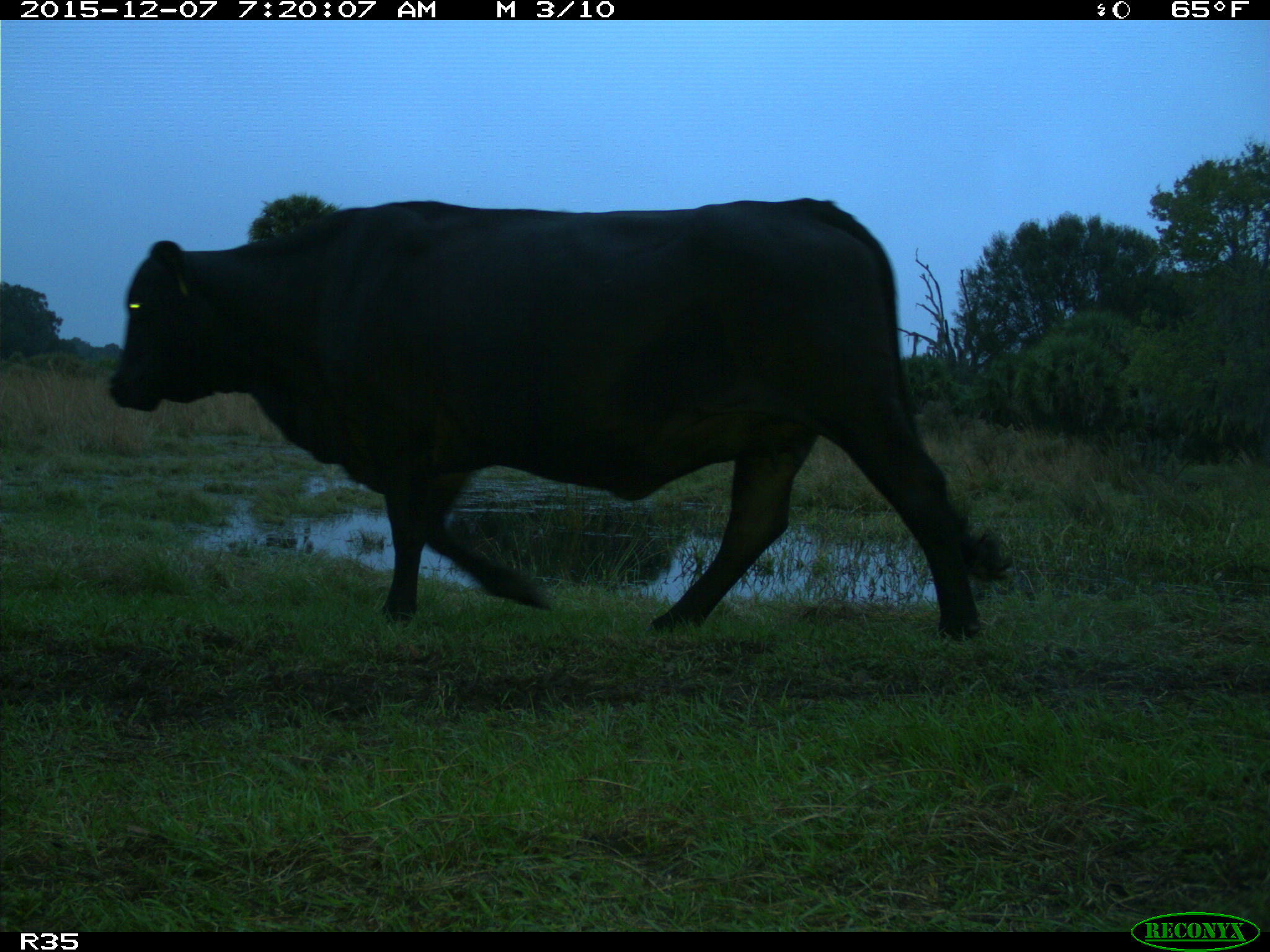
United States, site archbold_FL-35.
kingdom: Animalia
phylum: Chordata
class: Mammalia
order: Artiodactyla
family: Bovidae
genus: Bos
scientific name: Bos taurus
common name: domestic cow